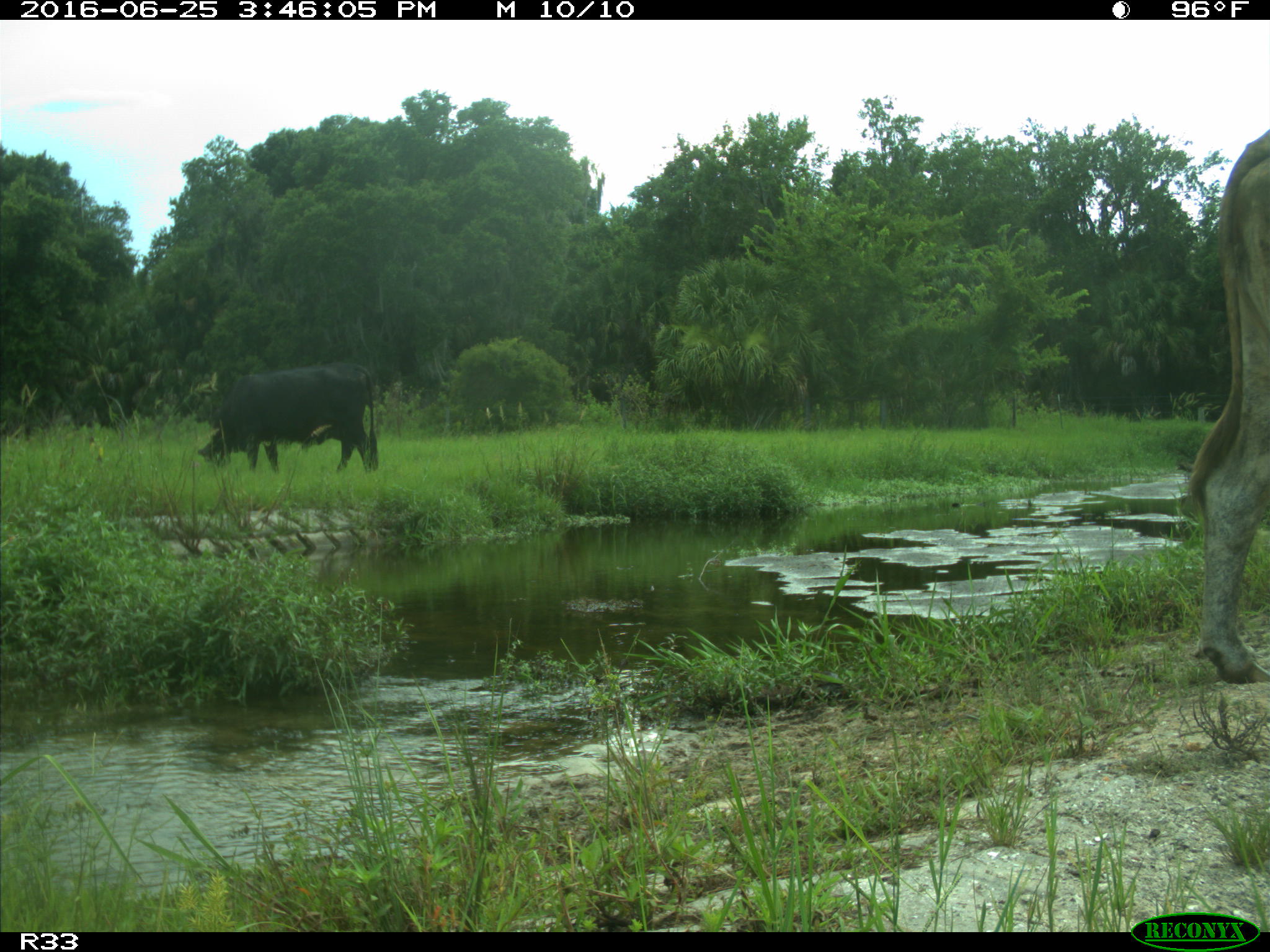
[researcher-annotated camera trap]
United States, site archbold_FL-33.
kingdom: Animalia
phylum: Chordata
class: Mammalia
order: Artiodactyla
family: Bovidae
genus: Bos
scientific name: Bos taurus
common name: domestic cow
Bos taurus (domestic cow).